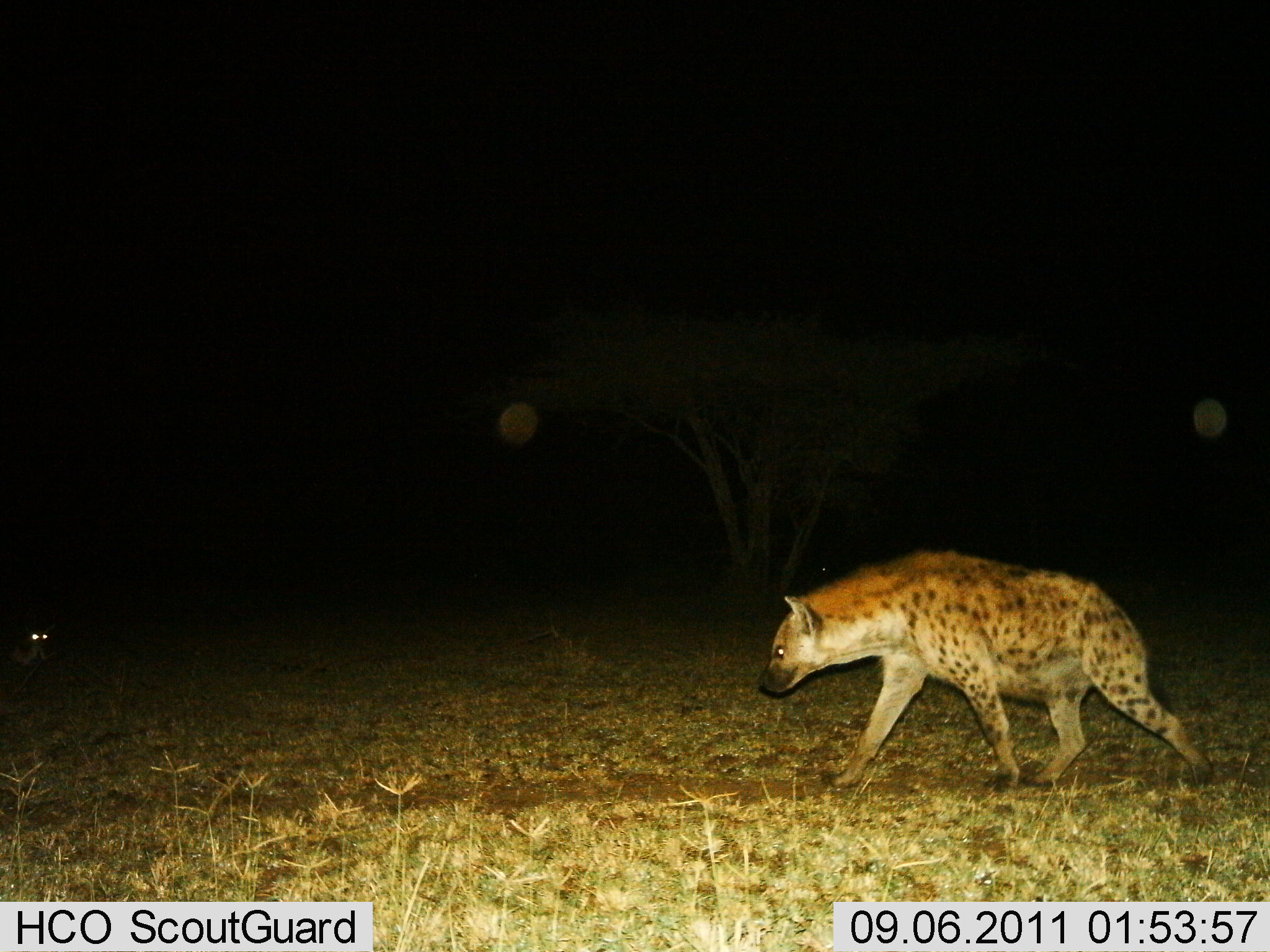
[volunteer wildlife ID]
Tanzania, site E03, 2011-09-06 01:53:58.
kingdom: Animalia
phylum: Chordata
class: Mammalia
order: Carnivora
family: Hyaenidae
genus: Crocuta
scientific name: Crocuta crocuta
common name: spotted hyena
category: hyenaspotted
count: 1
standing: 11%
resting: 11%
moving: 94%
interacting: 0%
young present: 0%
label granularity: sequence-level